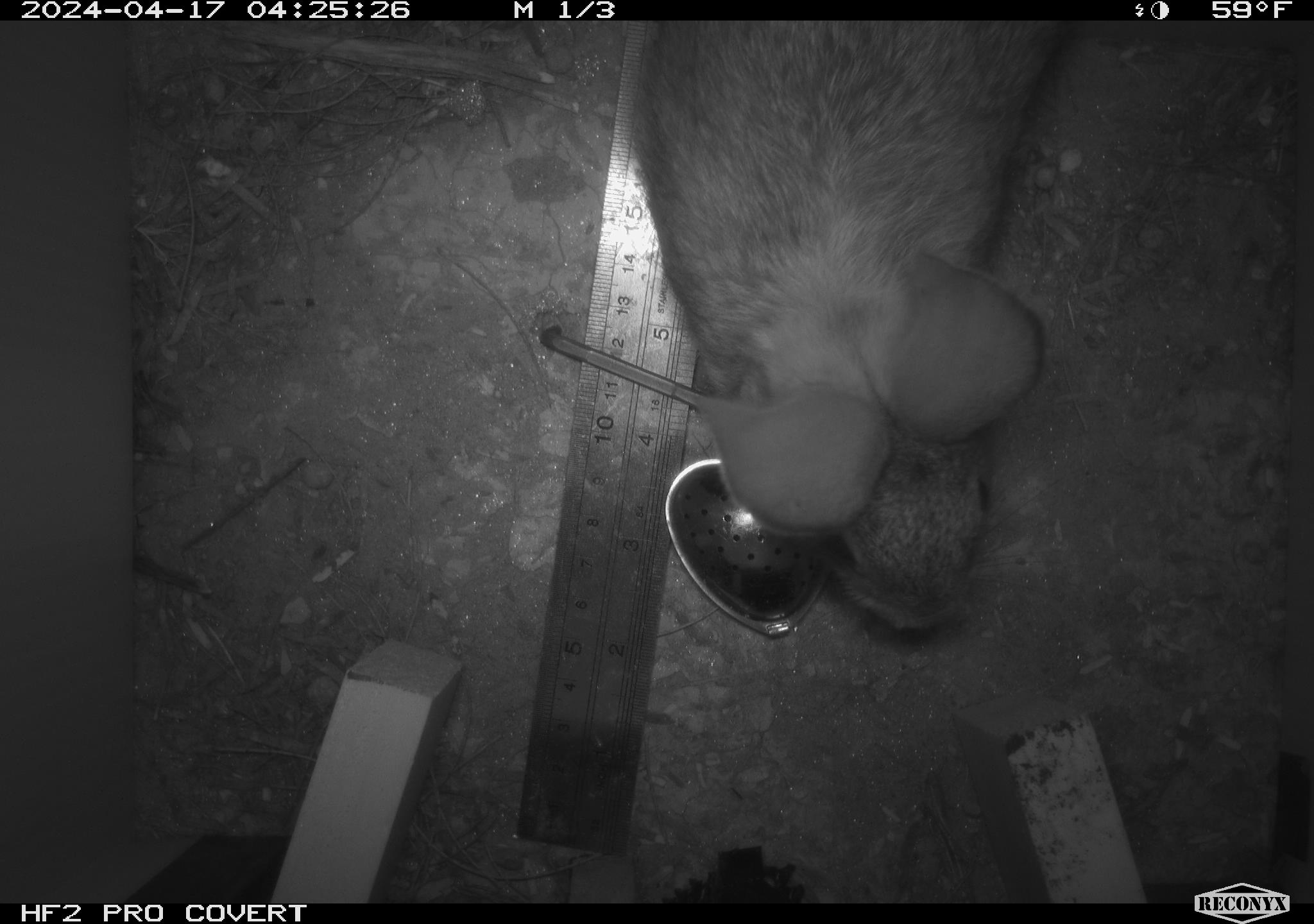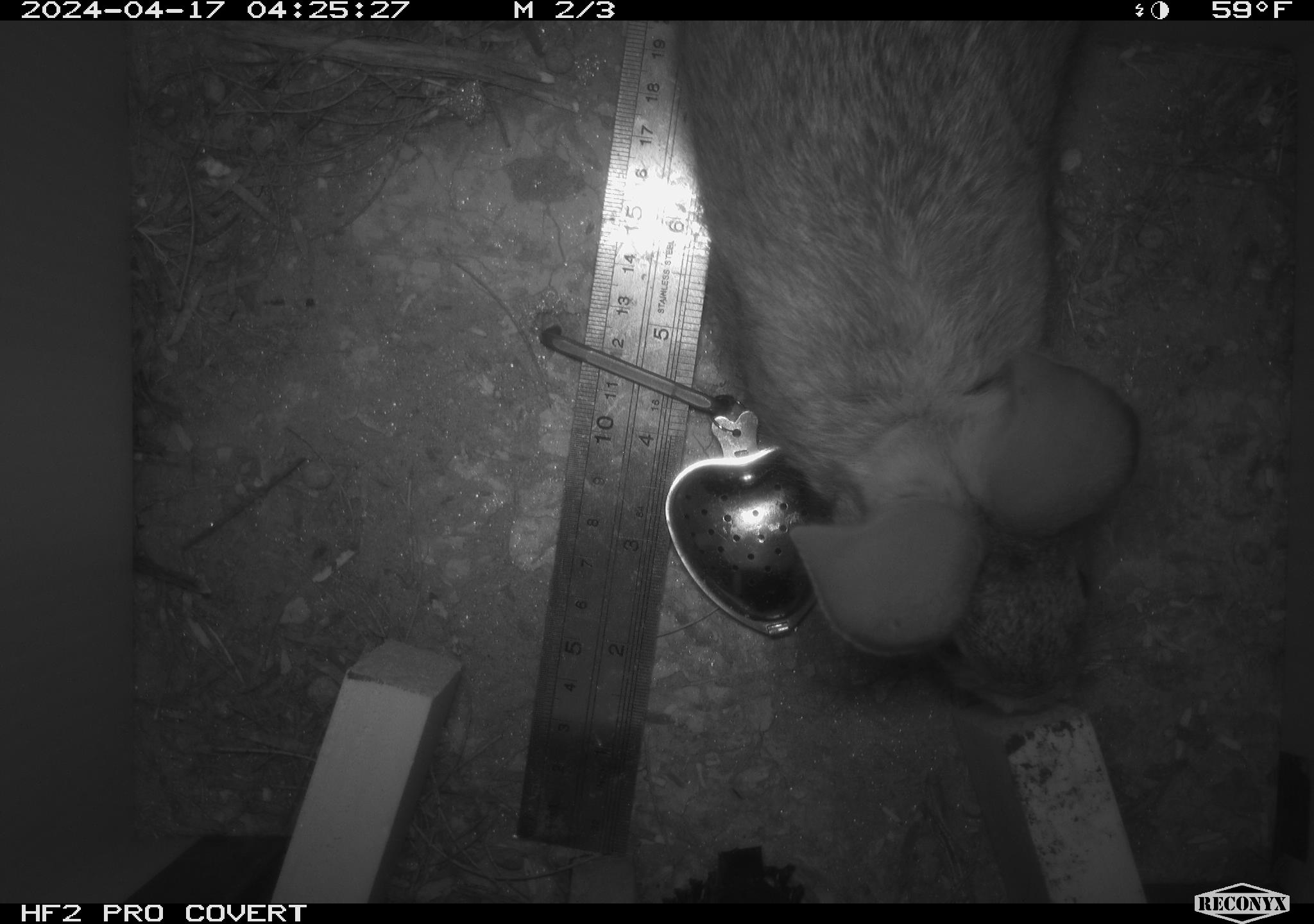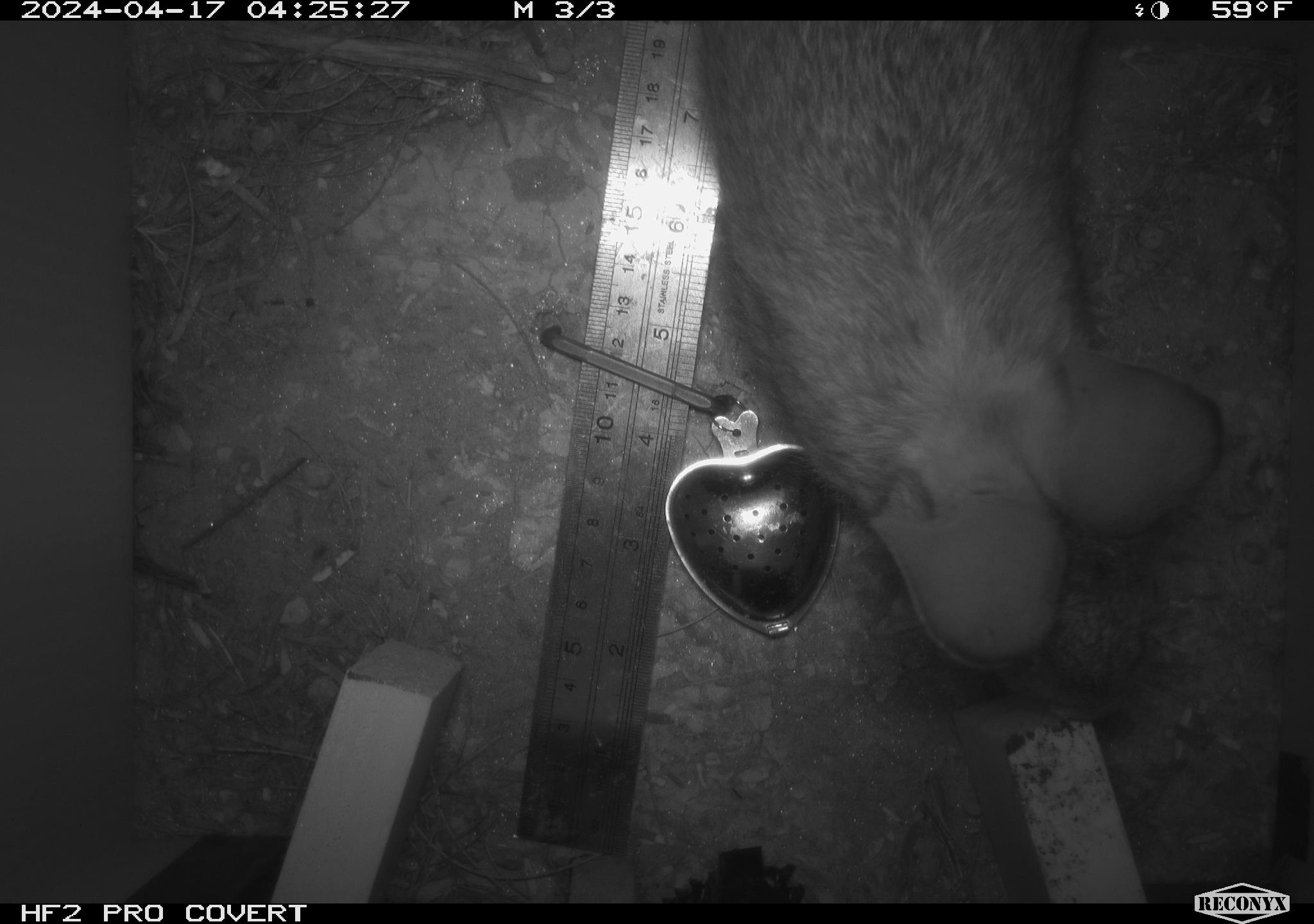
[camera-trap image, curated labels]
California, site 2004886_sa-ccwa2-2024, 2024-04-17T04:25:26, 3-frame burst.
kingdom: Animalia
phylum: Chordata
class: Mammalia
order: Lagomorpha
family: Leporidae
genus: Sylvilagus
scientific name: Sylvilagus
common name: cottontail rabbits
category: sylvilagus species